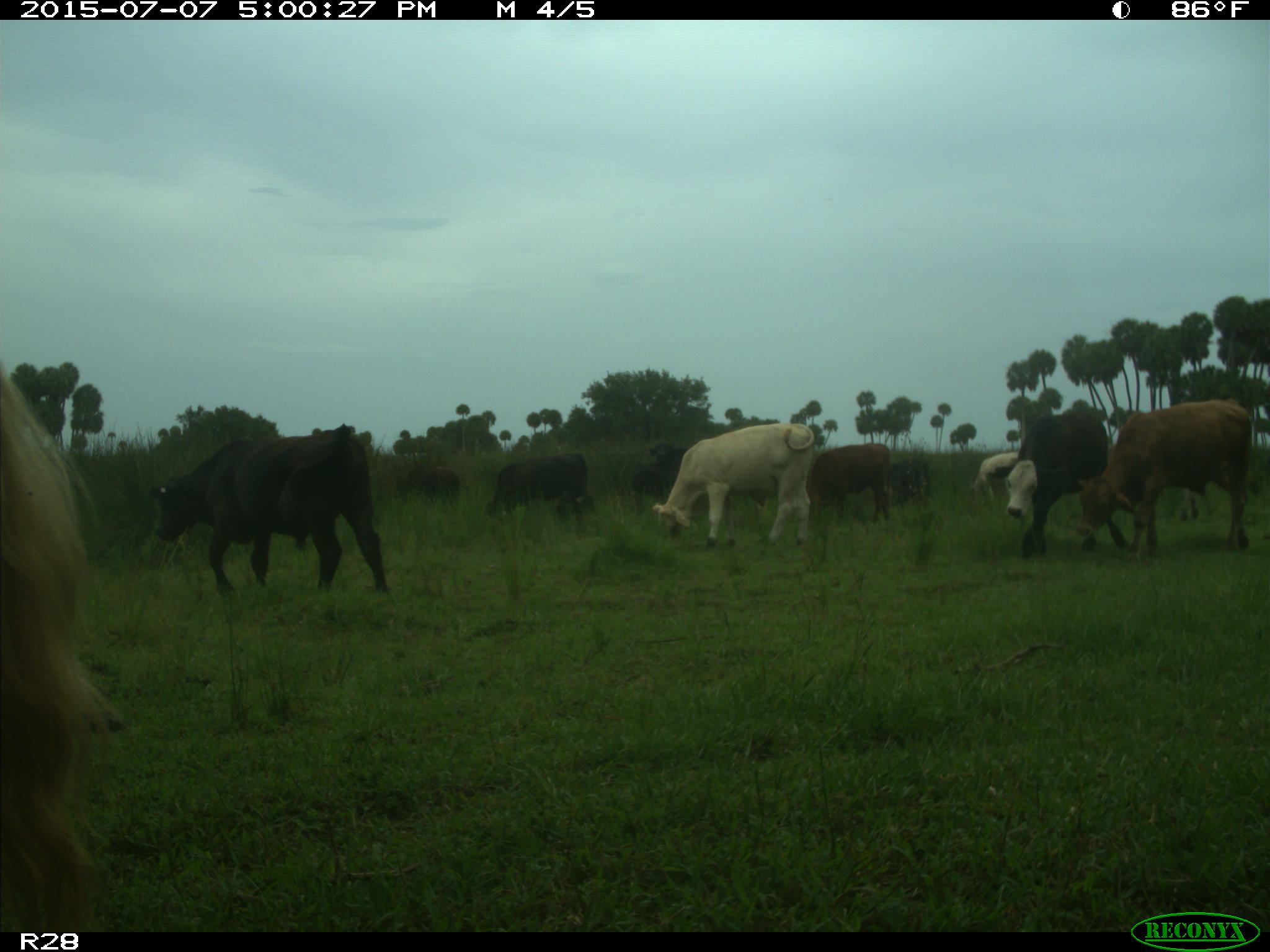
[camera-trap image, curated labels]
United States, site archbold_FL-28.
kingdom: Animalia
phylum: Chordata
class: Mammalia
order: Artiodactyla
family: Bovidae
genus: Bos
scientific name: Bos taurus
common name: domestic cow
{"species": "Bos taurus (domestic cow)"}